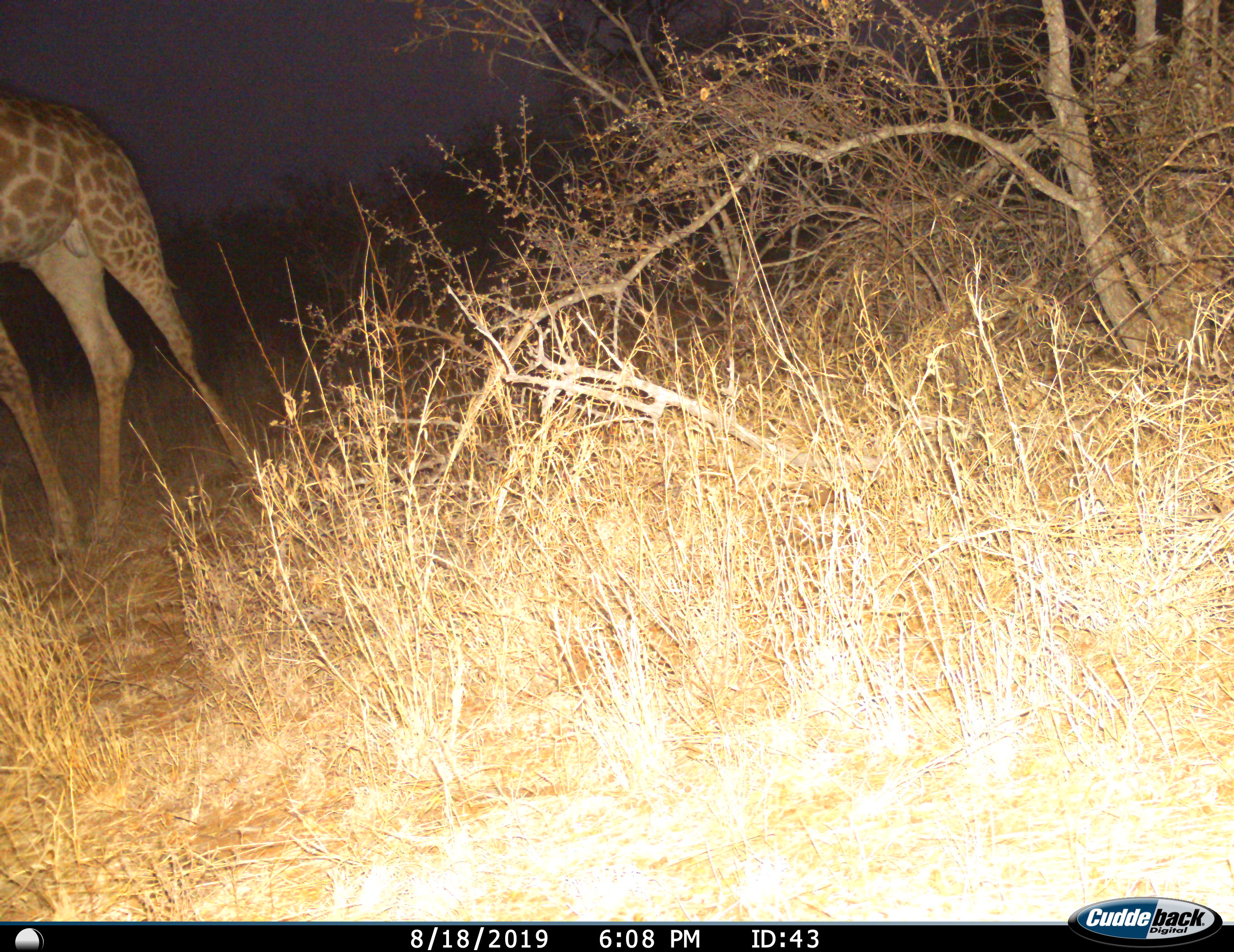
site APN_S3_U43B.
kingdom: Animalia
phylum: Chordata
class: Mammalia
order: Artiodactyla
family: Giraffidae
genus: Giraffa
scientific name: Giraffa camelopardalis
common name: giraffe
Giraffe (Giraffa camelopardalis), count 1. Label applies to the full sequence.